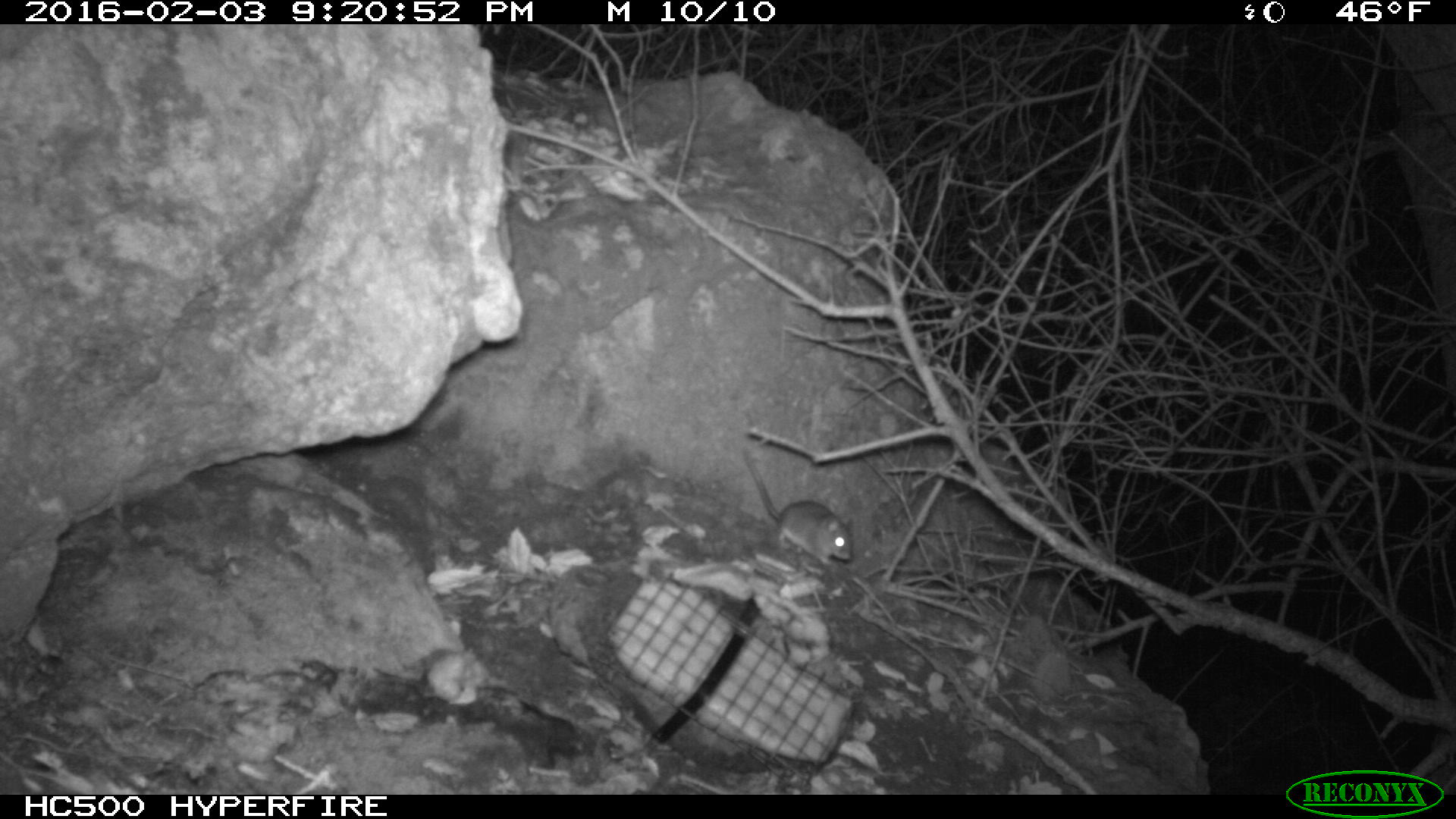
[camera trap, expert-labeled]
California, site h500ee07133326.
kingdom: Animalia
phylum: Chordata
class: Mammalia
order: Rodentia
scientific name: Rodentia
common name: rodent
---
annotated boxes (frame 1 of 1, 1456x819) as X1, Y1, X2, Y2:
rodent: 742, 447, 852, 565